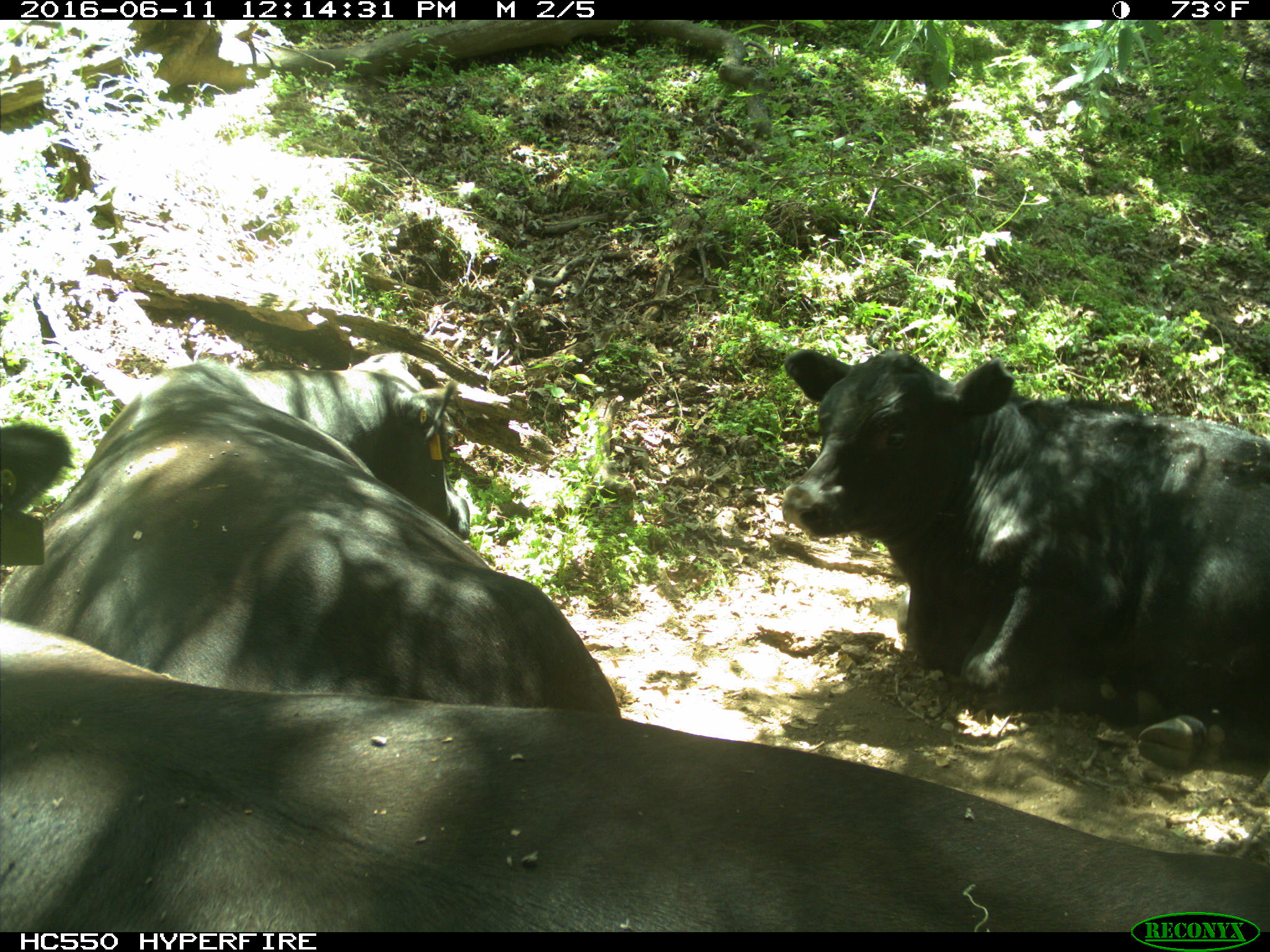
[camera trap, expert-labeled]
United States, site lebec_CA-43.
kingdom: Animalia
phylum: Chordata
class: Mammalia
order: Artiodactyla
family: Bovidae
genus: Bos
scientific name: Bos taurus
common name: domestic cow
Bos taurus (domestic cow).